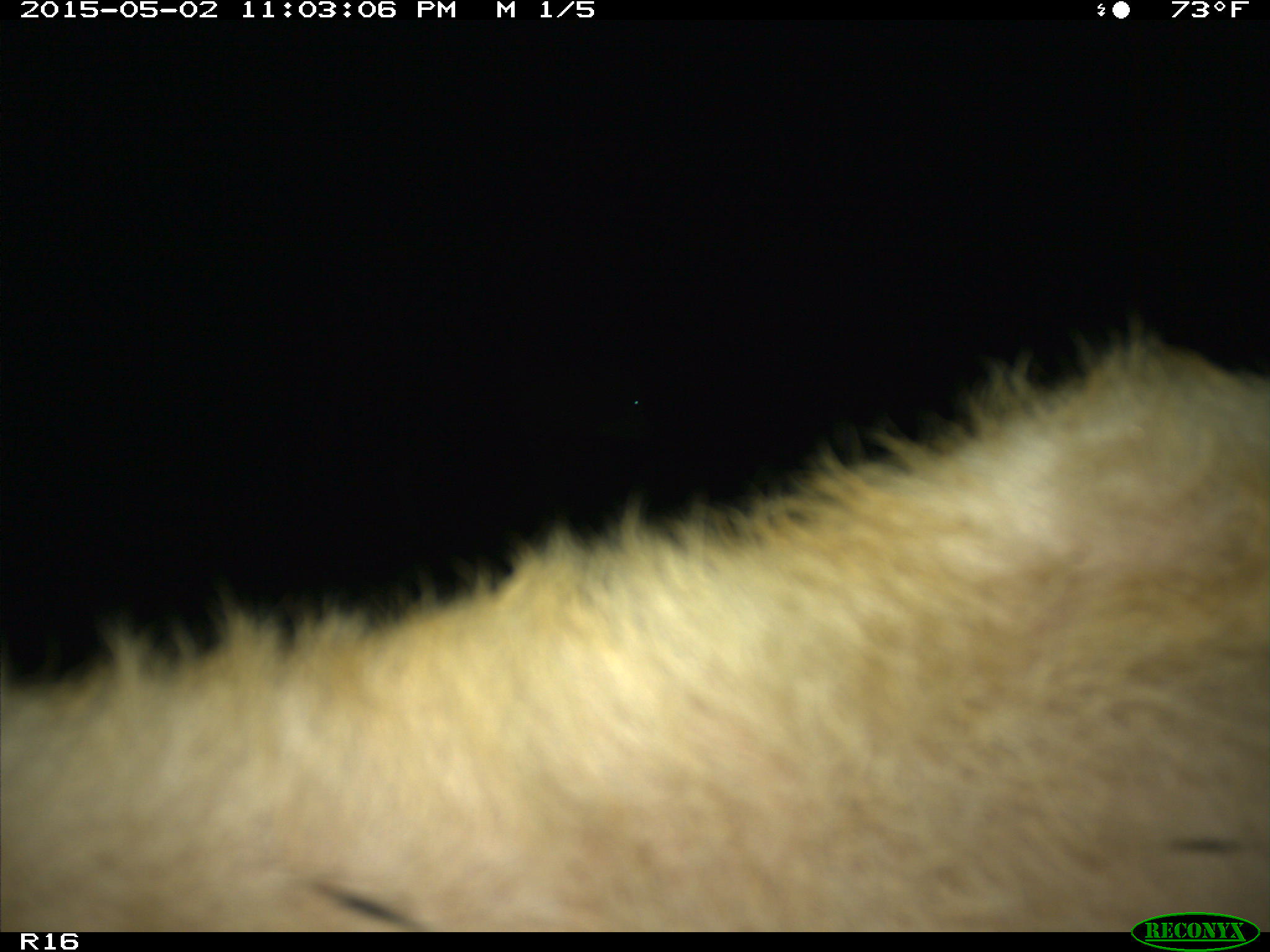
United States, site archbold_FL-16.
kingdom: Animalia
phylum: Chordata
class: Mammalia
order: Artiodactyla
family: Bovidae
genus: Bos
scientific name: Bos taurus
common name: domestic cow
Bos taurus (domestic cow).